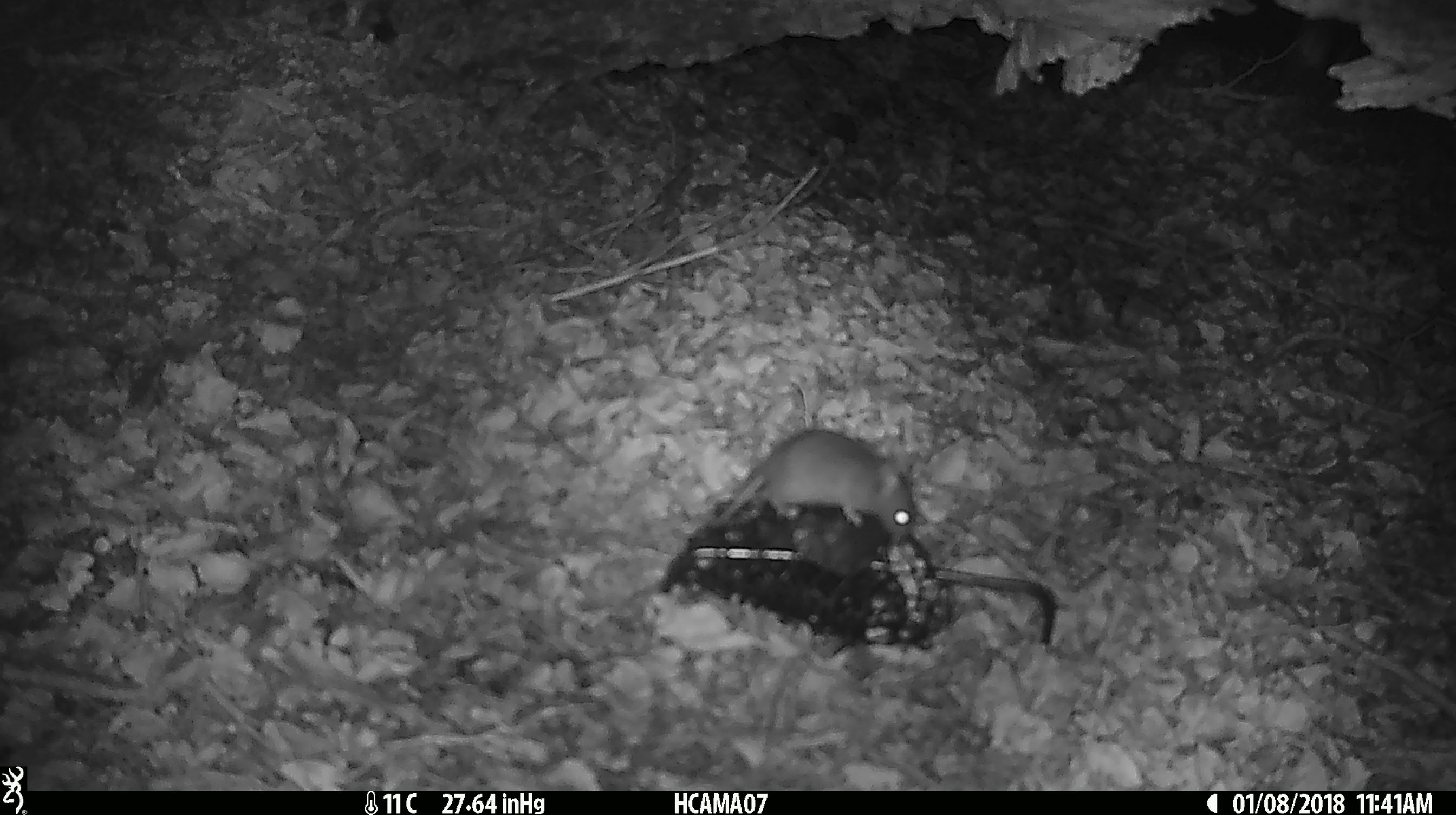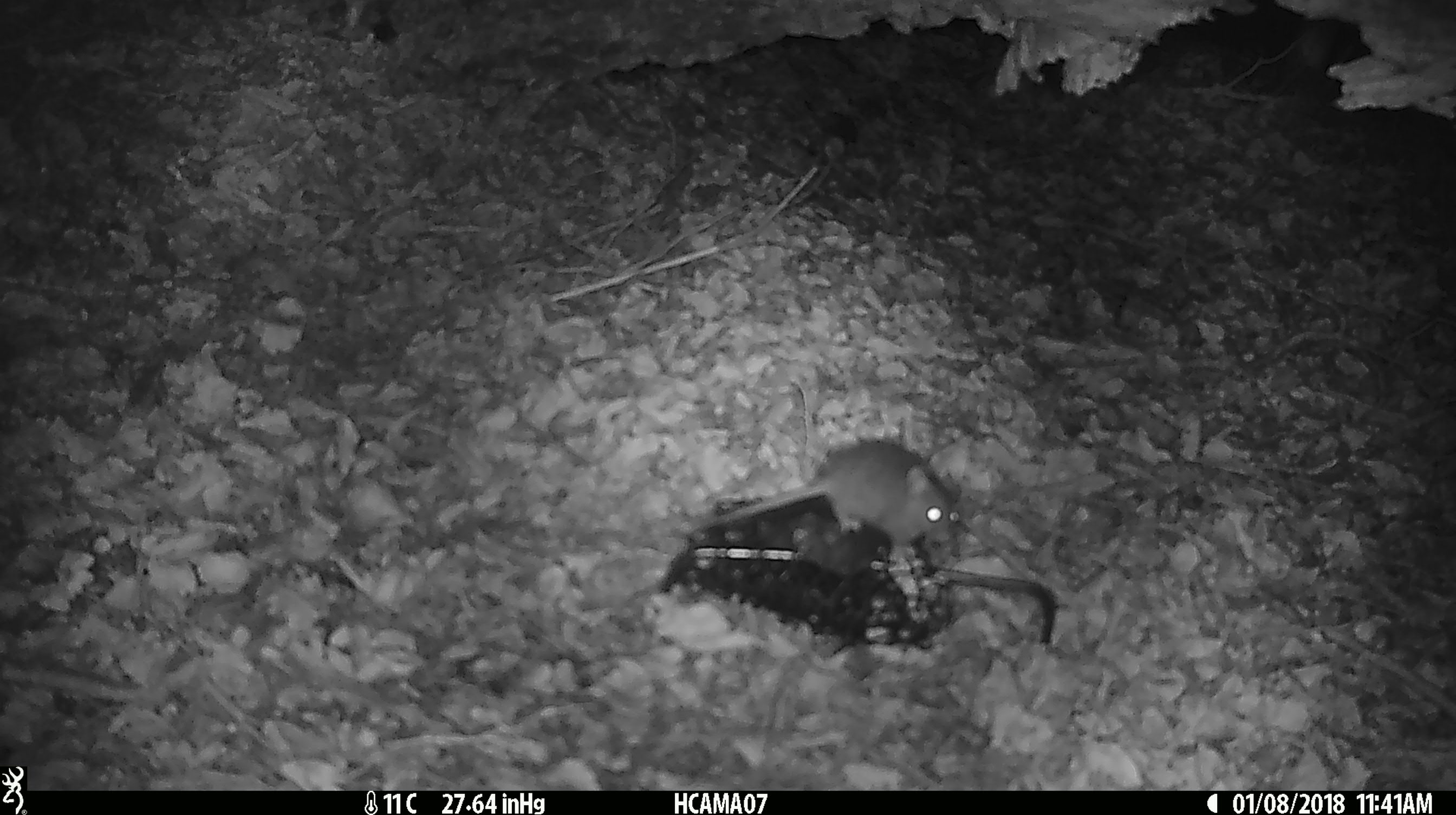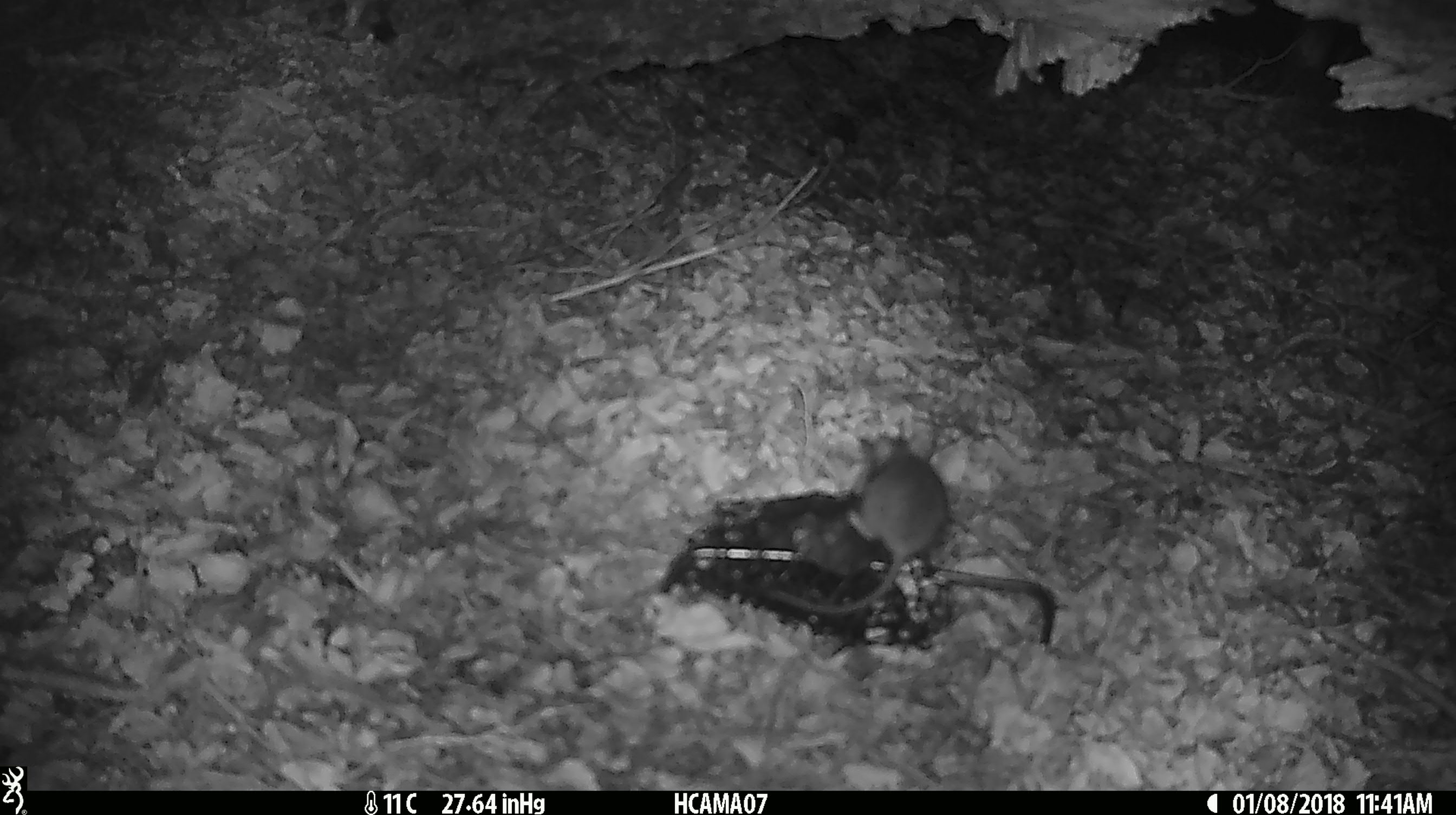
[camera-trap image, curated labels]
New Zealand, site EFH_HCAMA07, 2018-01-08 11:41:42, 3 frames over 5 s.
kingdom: Animalia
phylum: Chordata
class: Mammalia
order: Rodentia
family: Muridae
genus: Mus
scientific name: Mus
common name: mouse